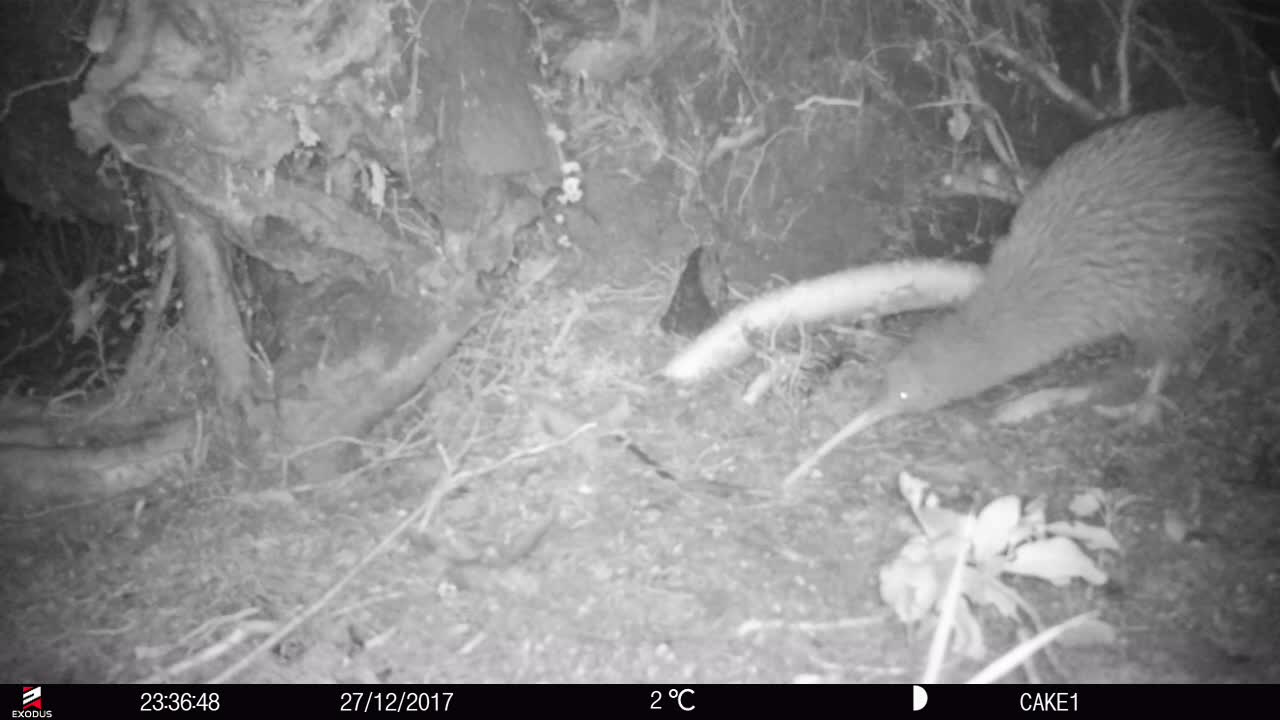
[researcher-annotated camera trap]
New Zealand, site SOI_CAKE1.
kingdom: Animalia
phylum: Chordata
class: Aves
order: Apterygiformes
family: Apterygidae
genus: Apteryx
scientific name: Apteryx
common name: kiwi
Kiwi (Apteryx).